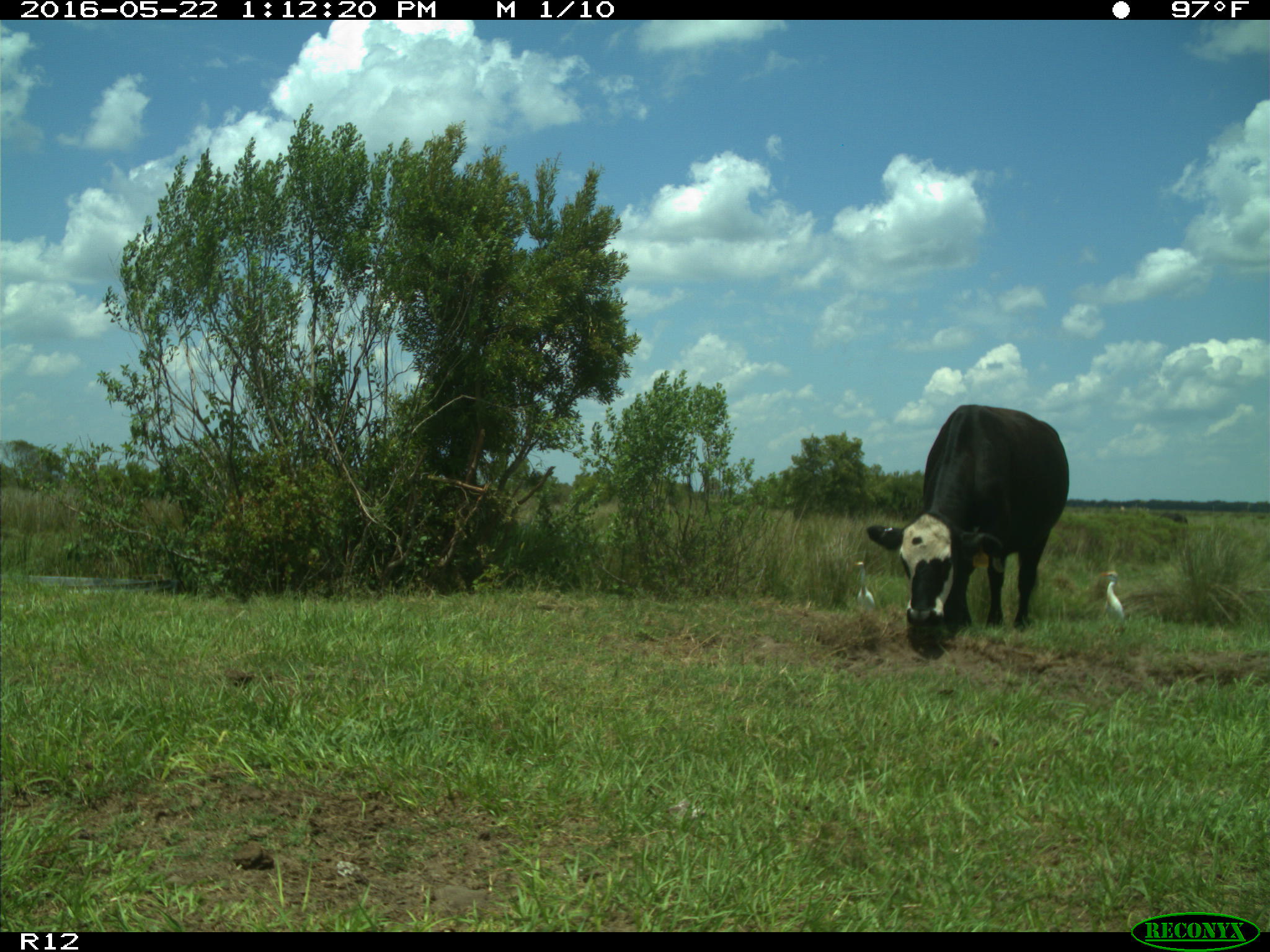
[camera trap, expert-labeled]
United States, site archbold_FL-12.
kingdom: Animalia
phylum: Chordata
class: Mammalia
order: Artiodactyla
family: Bovidae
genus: Bos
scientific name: Bos taurus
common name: domestic cow